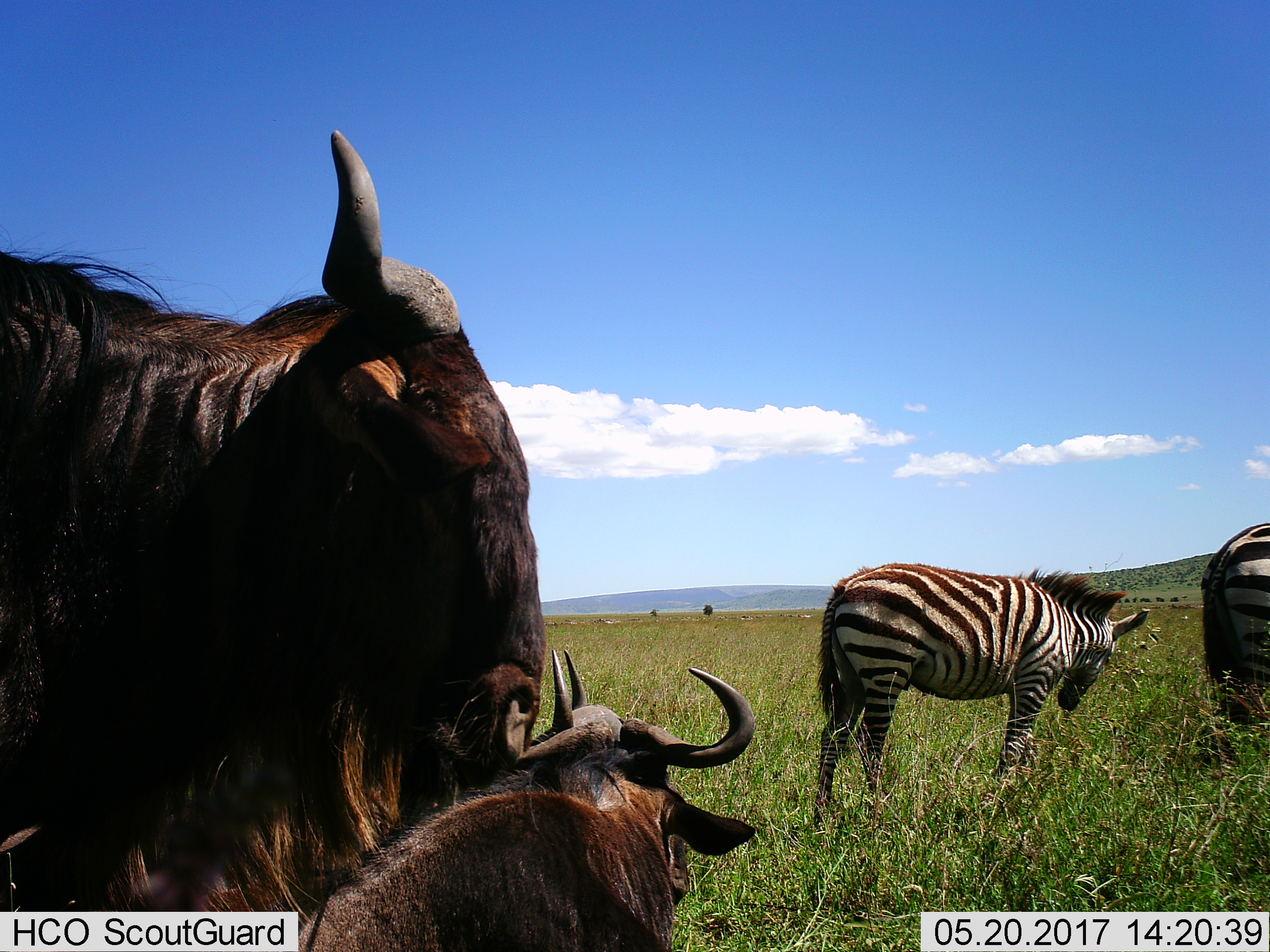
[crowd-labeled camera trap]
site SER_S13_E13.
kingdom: Animalia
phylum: Chordata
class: Mammalia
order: Artiodactyla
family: Bovidae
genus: Connochaetes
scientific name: Connochaetes taurinus taurinus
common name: blue wildebeest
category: wildebeestblue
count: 2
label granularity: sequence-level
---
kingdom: Animalia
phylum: Chordata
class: Mammalia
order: Perissodactyla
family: Equidae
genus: Equus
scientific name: Equus quagga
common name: plains zebra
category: zebraplains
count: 2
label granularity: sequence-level